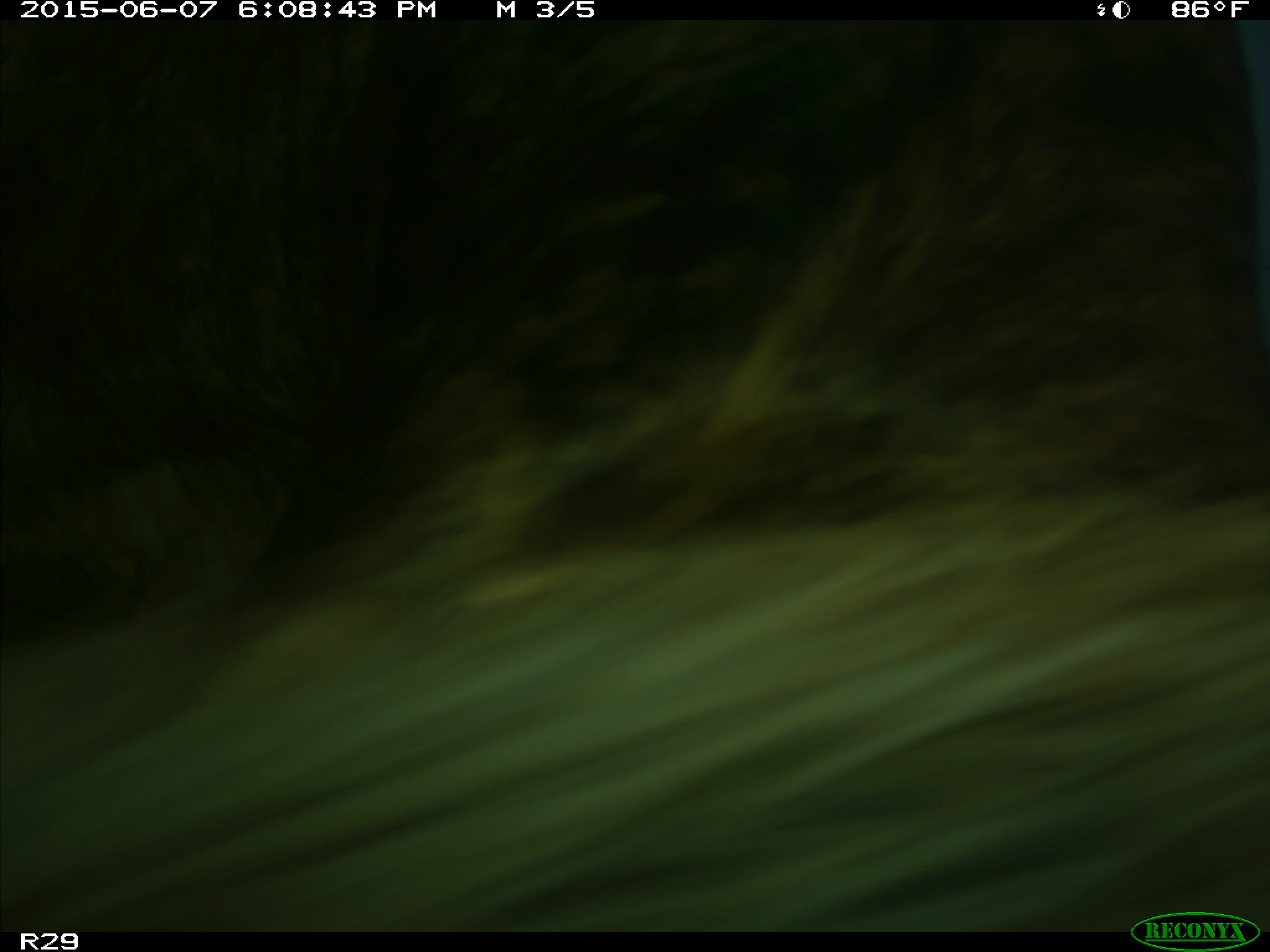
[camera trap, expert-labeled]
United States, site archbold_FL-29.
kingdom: Animalia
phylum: Chordata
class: Mammalia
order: Artiodactyla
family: Bovidae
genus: Bos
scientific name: Bos taurus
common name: domestic cow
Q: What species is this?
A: Bos taurus (domestic cow).